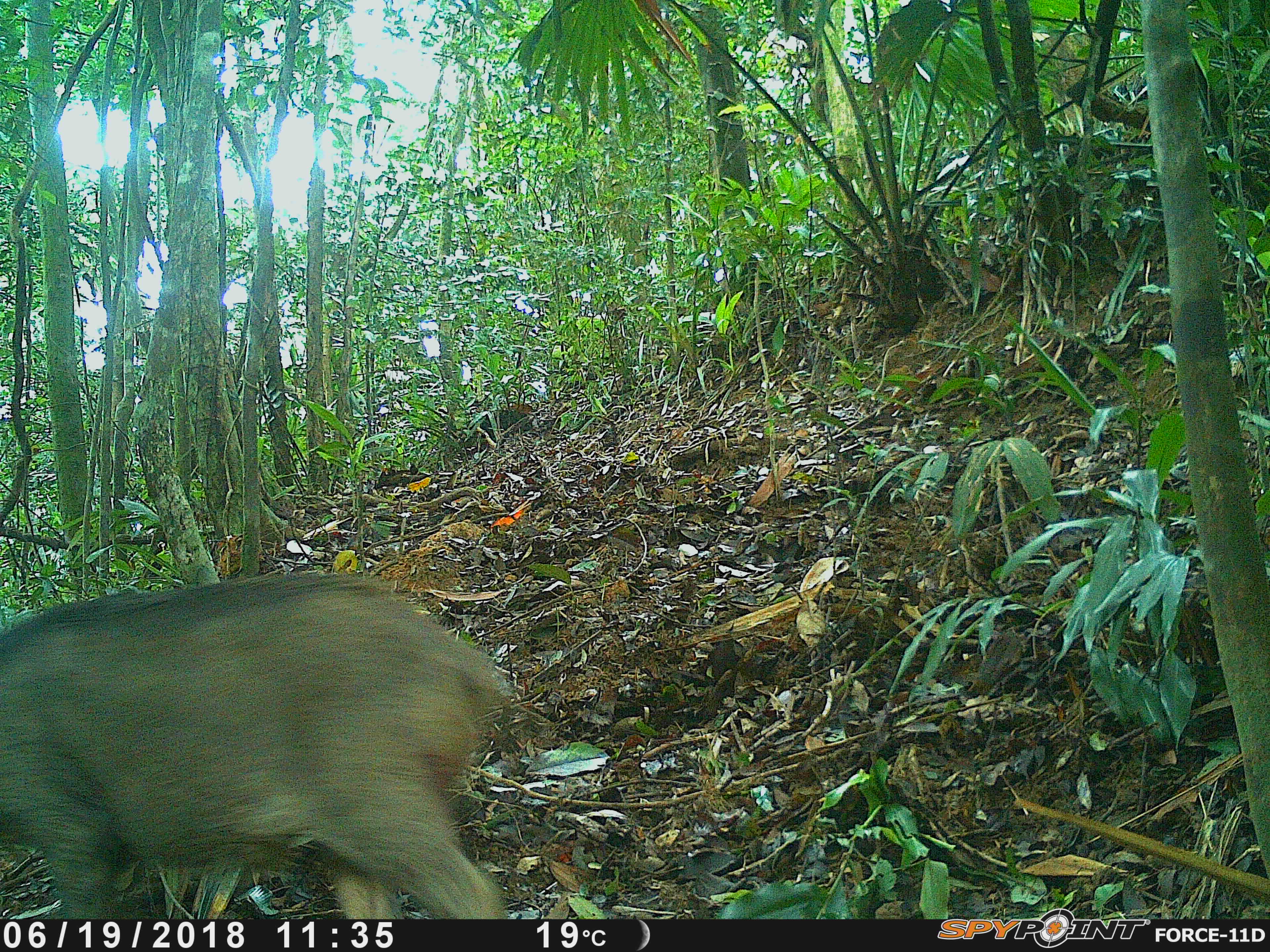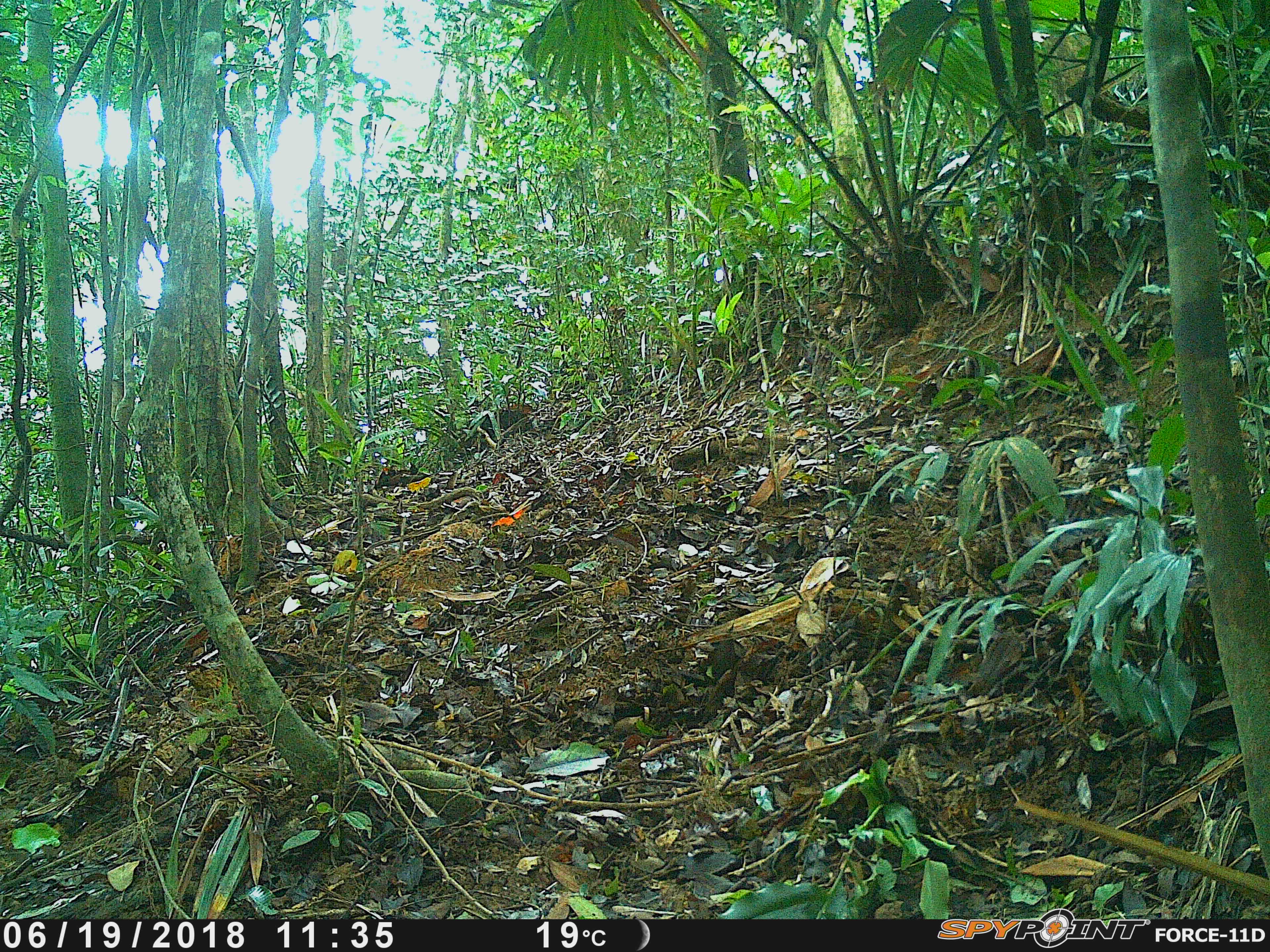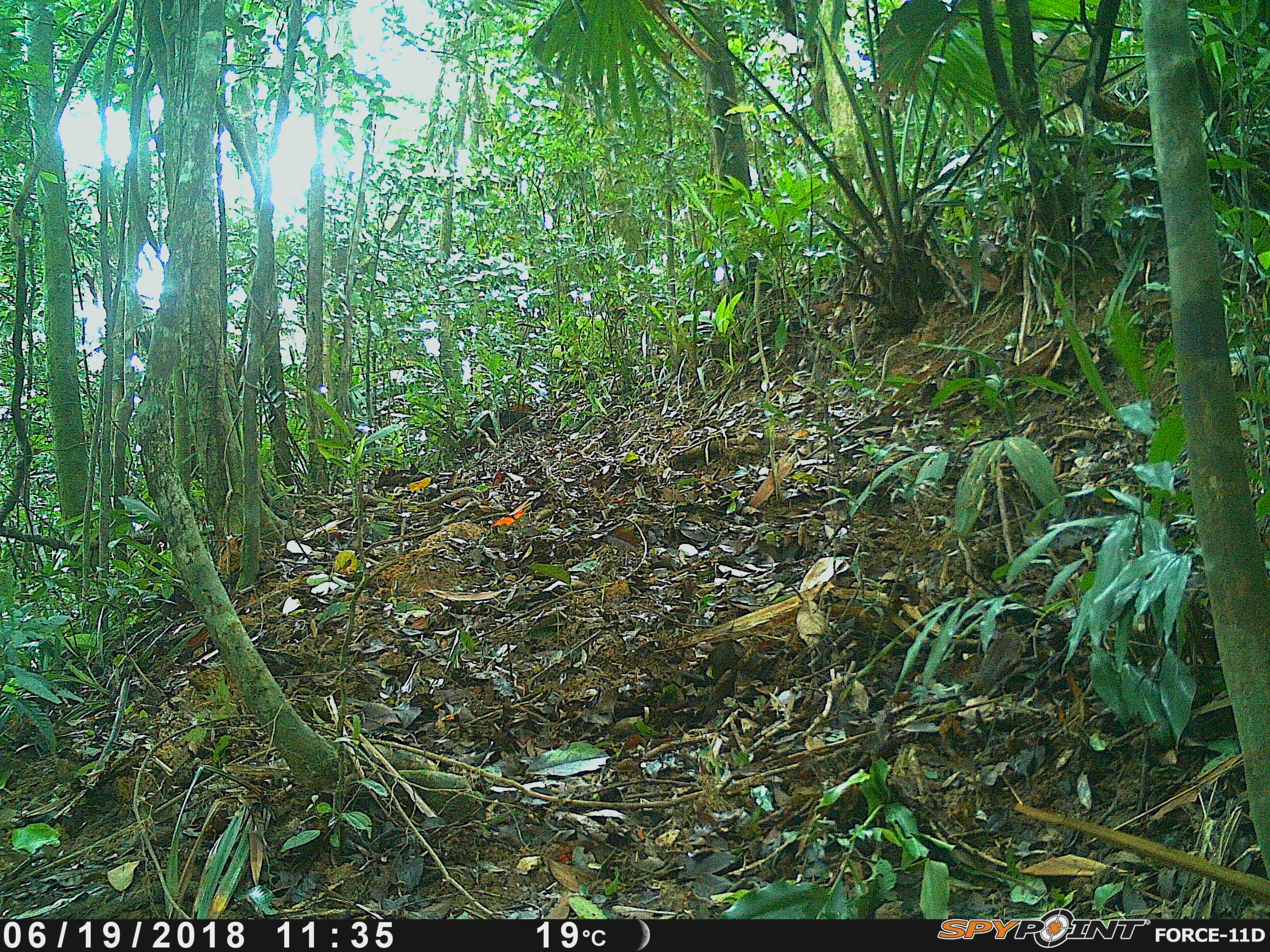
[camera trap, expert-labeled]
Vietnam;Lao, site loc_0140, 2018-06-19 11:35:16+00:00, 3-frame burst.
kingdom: Animalia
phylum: Chordata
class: Mammalia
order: Artiodactyla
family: Suidae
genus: Sus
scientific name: Sus scrofa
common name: eurasian wild pig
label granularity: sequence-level